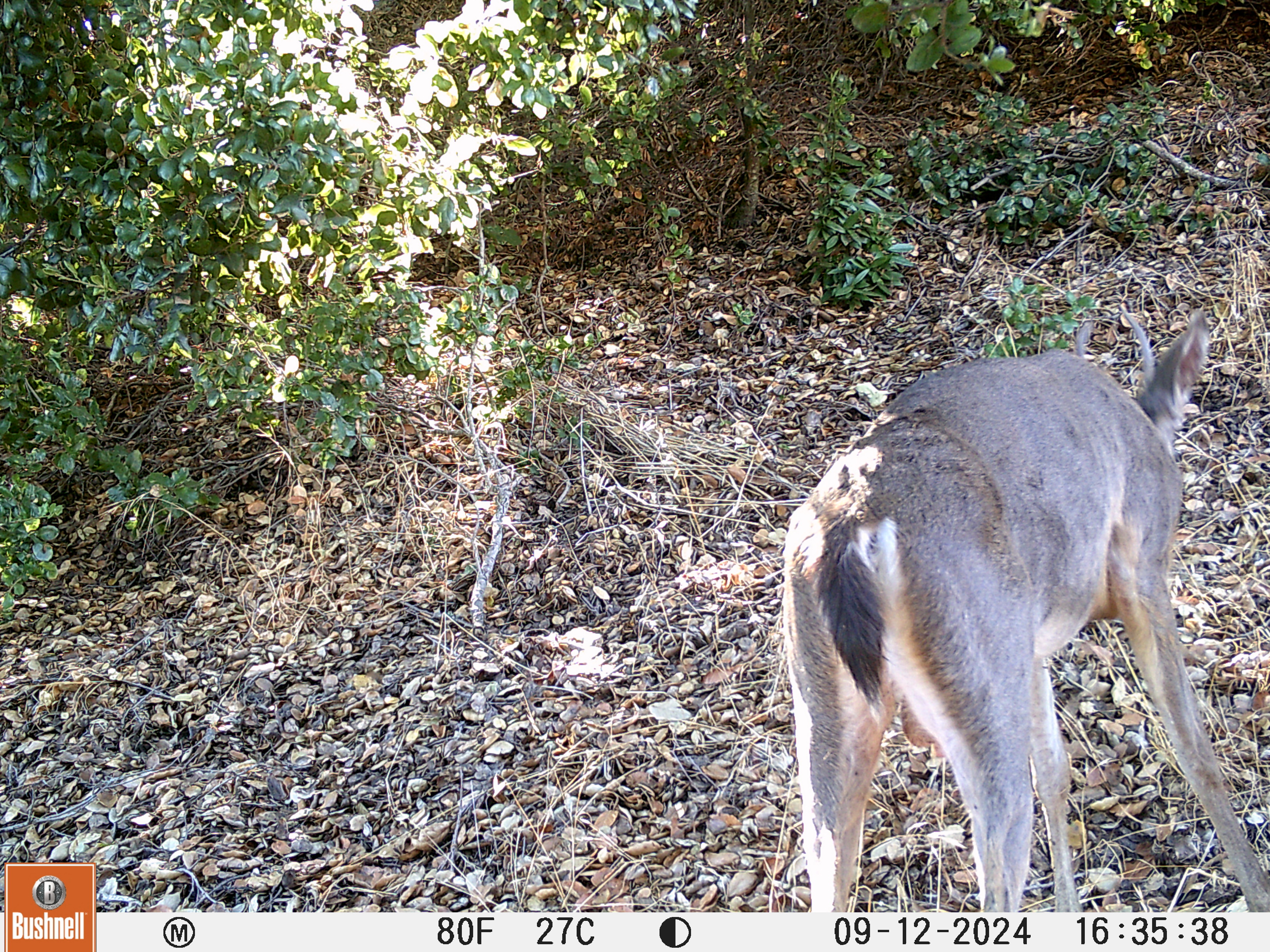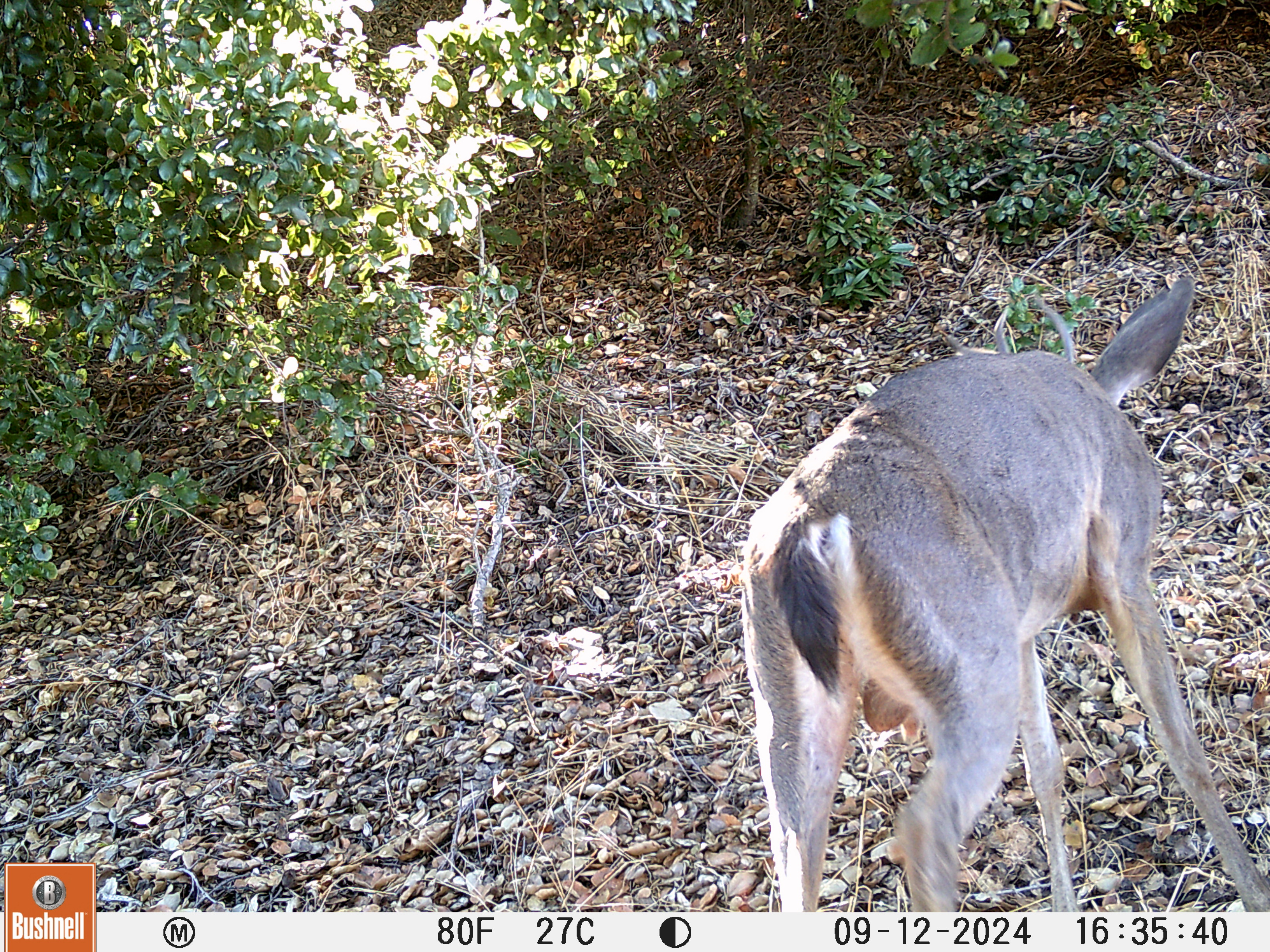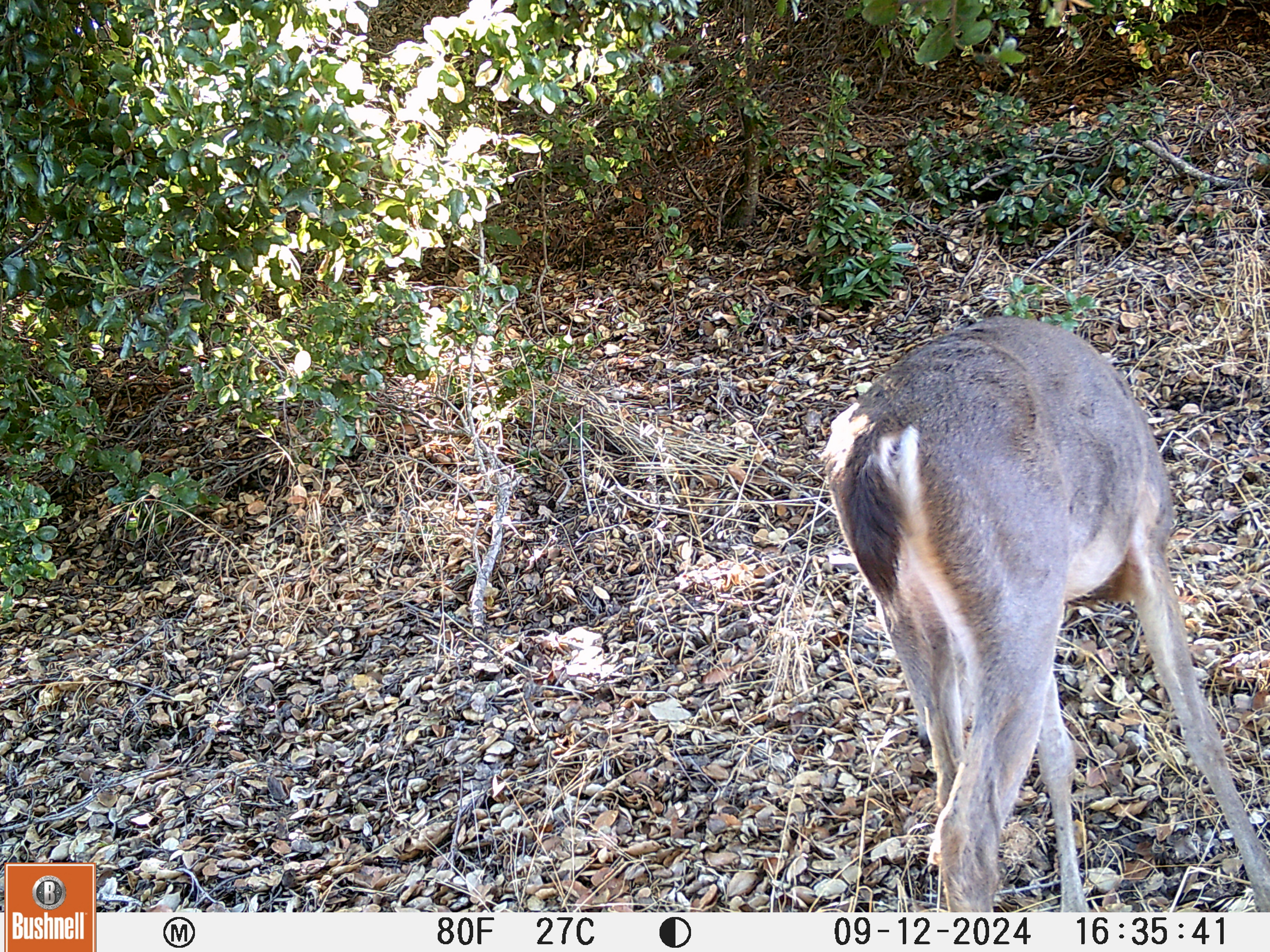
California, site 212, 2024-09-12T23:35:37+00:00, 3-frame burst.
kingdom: Animalia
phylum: Chordata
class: Mammalia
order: Artiodactyla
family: Cervidae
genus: Odocoileus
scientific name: Odocoileus hemionus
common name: mule deer